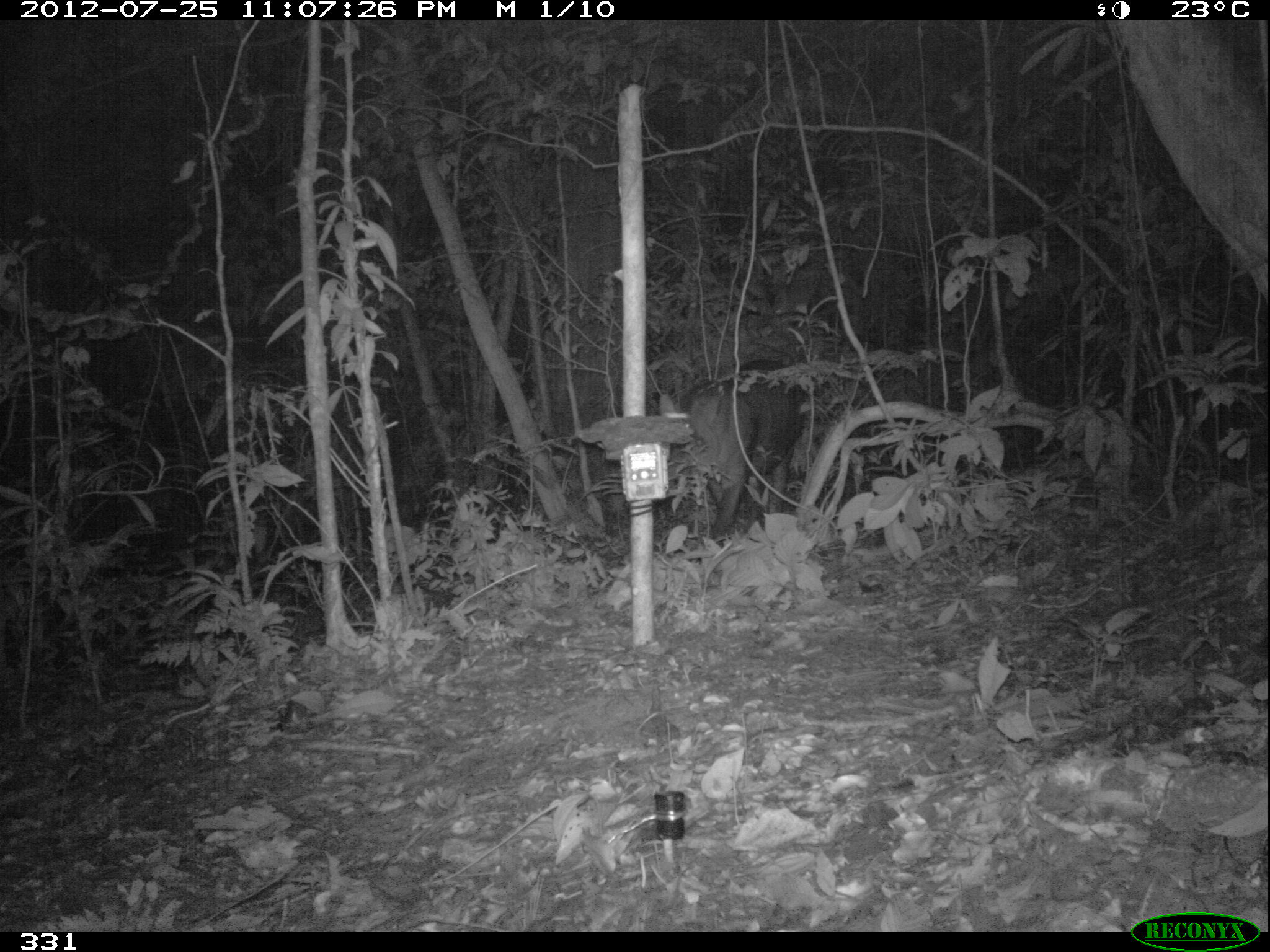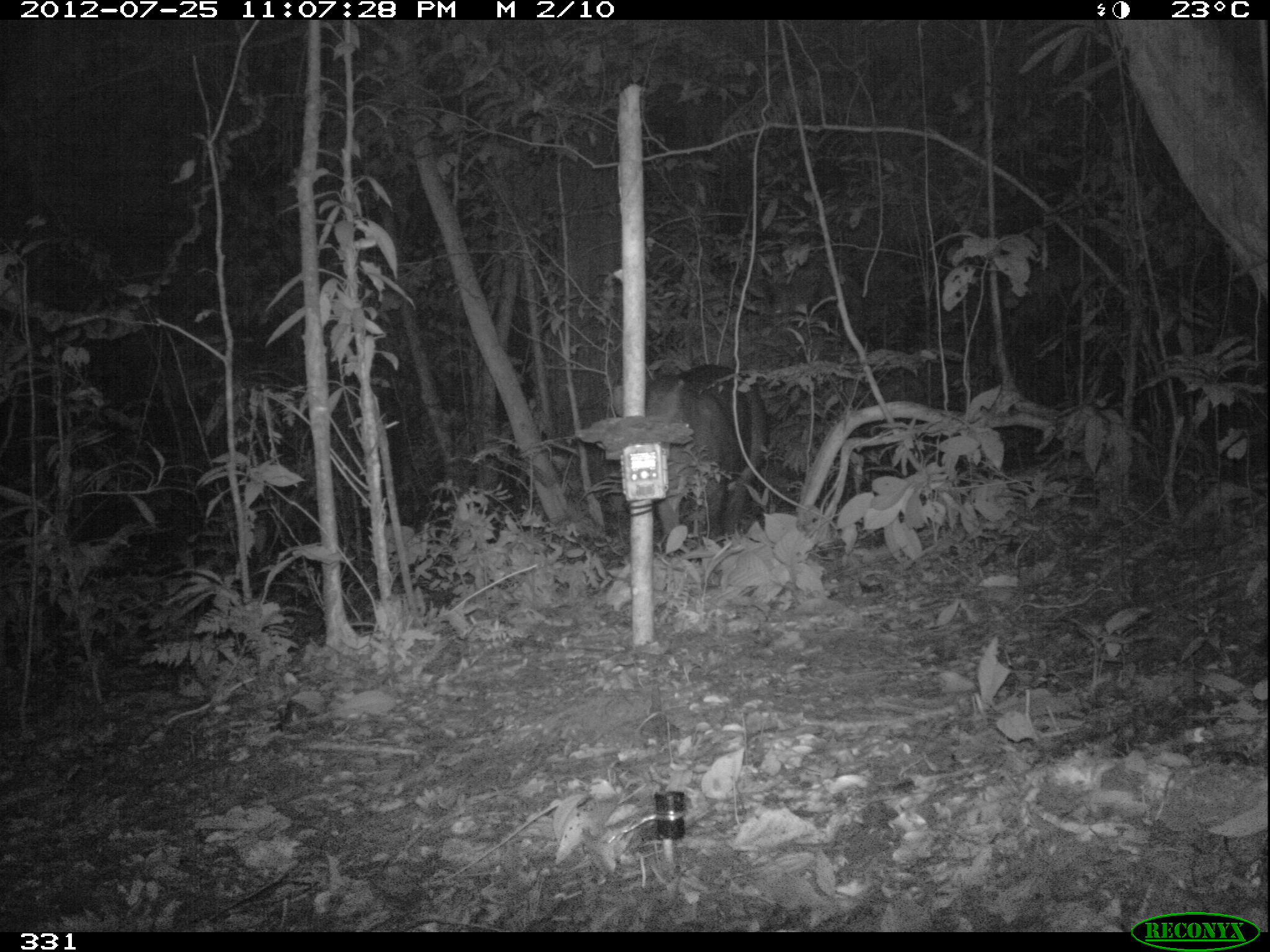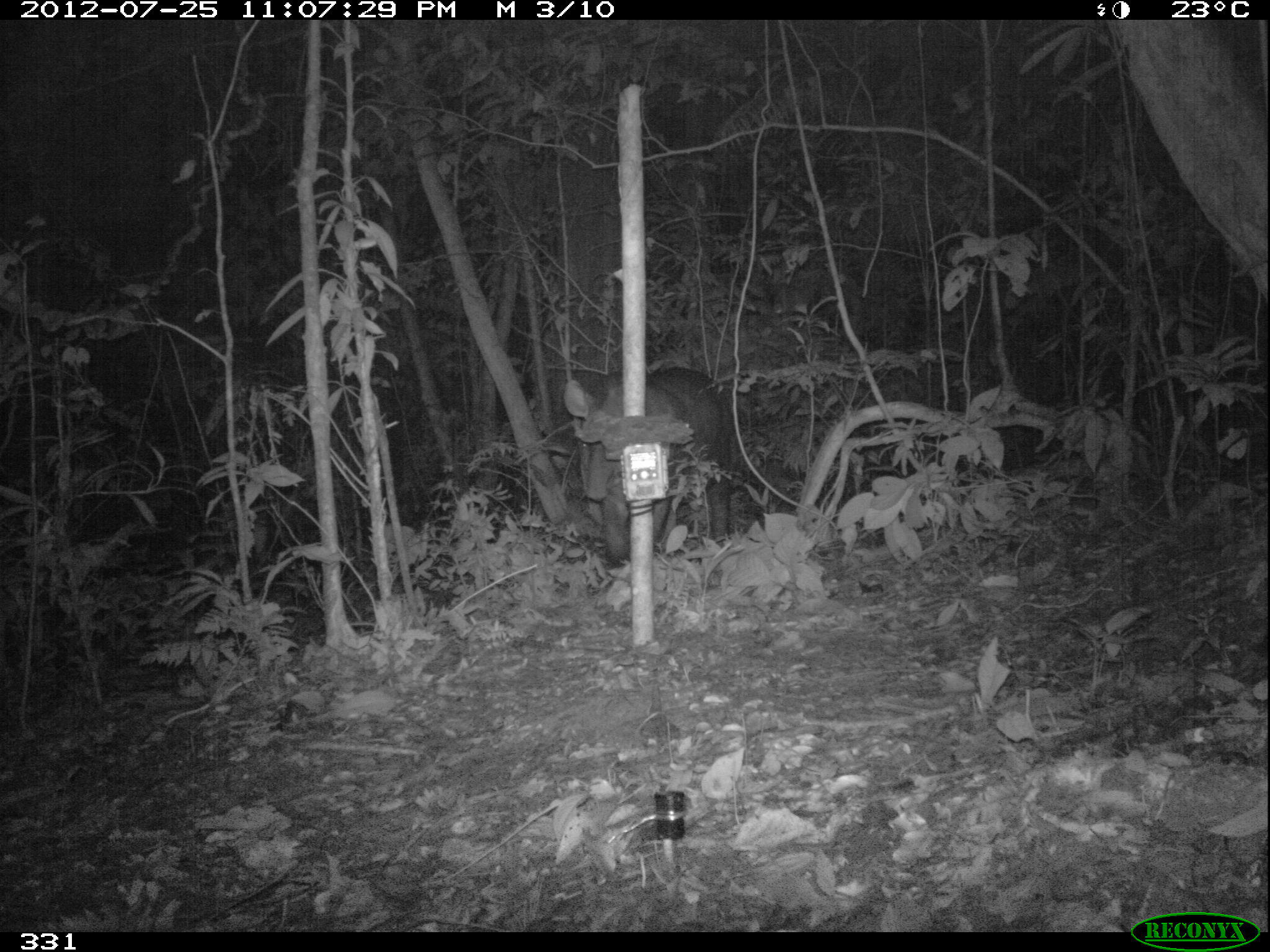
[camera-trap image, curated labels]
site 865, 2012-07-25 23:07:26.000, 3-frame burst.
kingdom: Animalia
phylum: Chordata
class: Mammalia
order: Perissodactyla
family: Tapiridae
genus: Tapirus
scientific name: Tapirus terrestris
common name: south american tapir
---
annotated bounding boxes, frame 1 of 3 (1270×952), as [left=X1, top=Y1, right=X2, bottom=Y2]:
tapirus terrestris: [left=657, top=359, right=803, bottom=543]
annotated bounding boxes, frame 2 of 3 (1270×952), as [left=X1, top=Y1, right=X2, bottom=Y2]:
tapirus terrestris: [left=611, top=363, right=771, bottom=564]